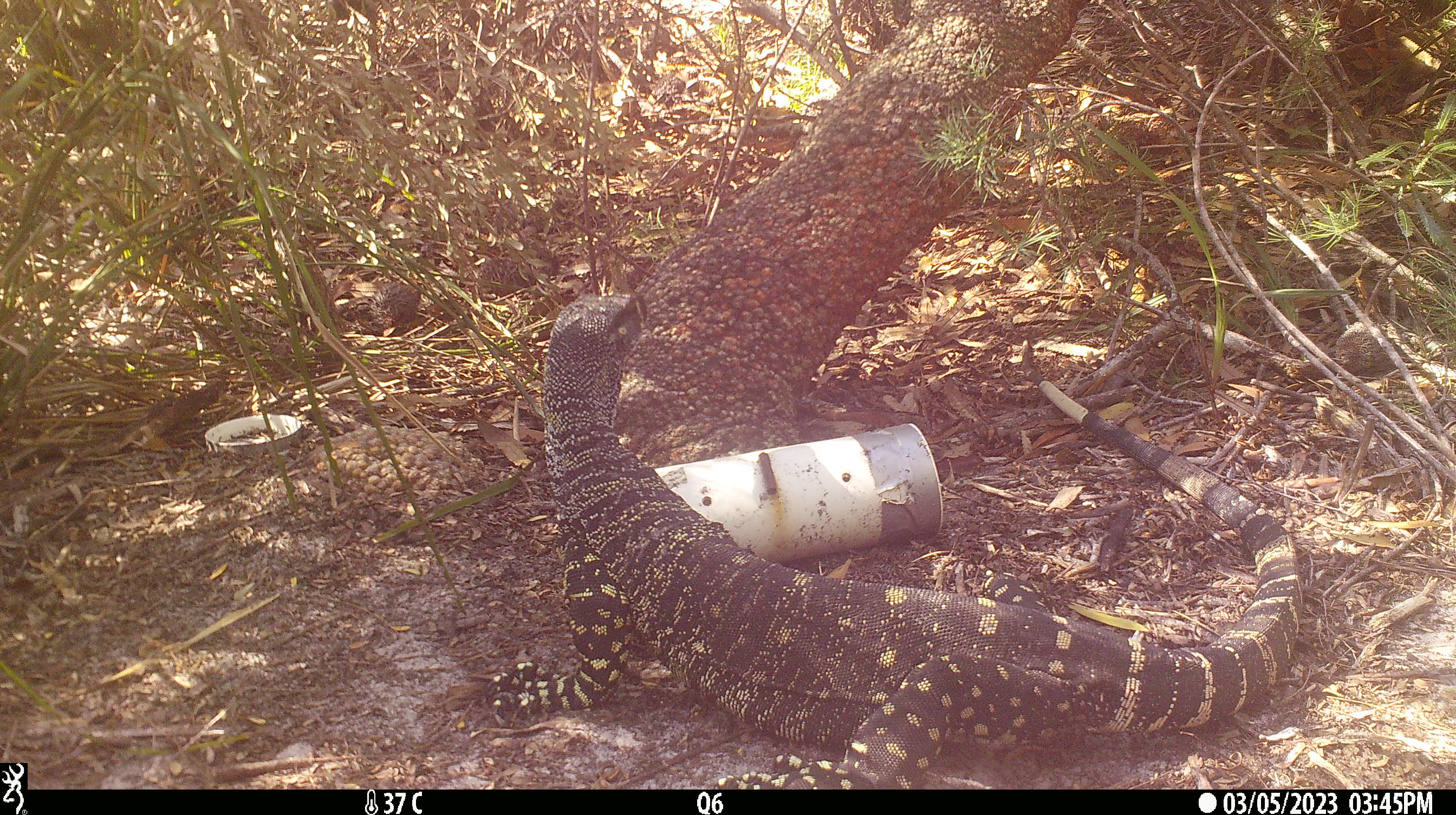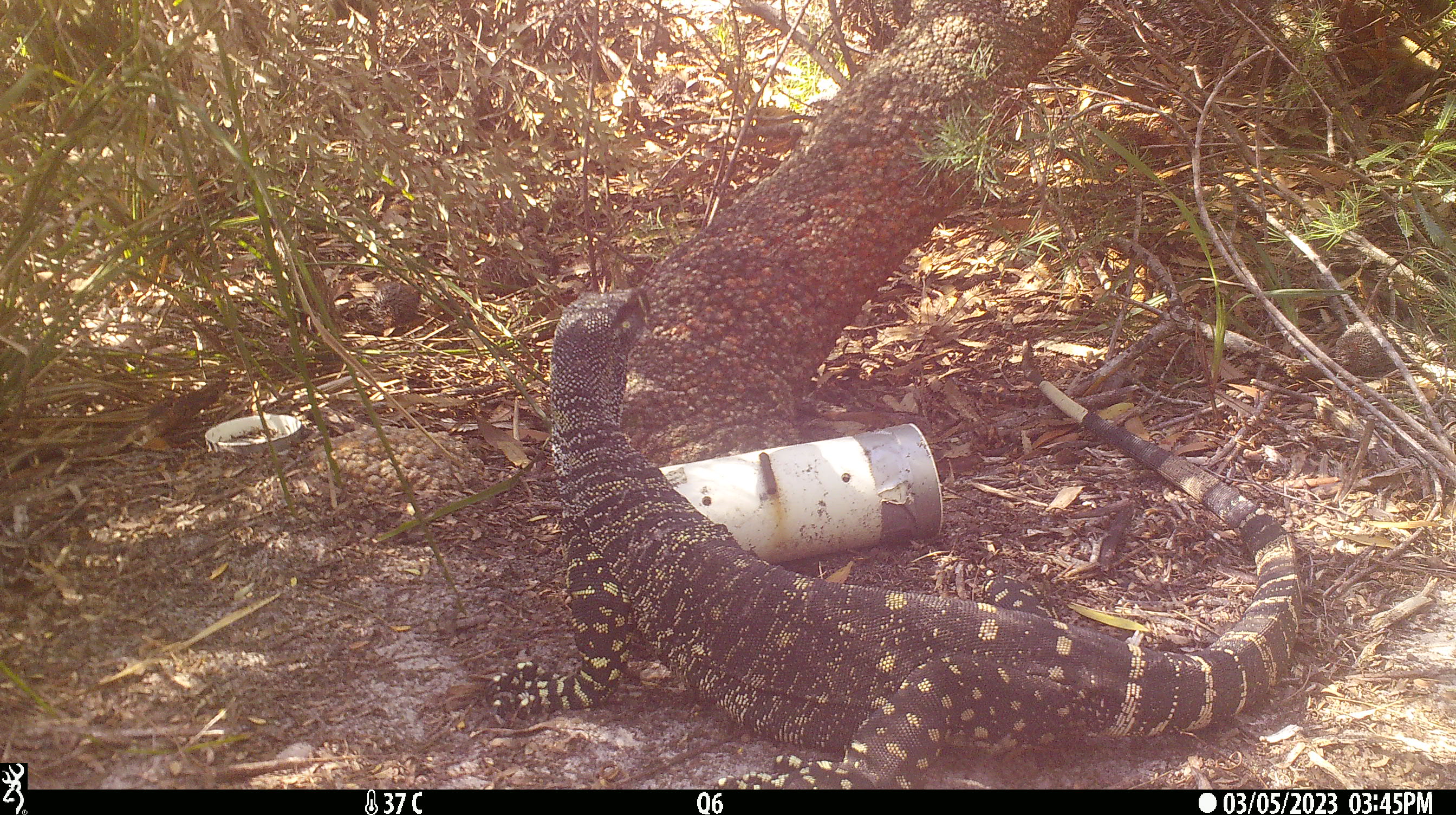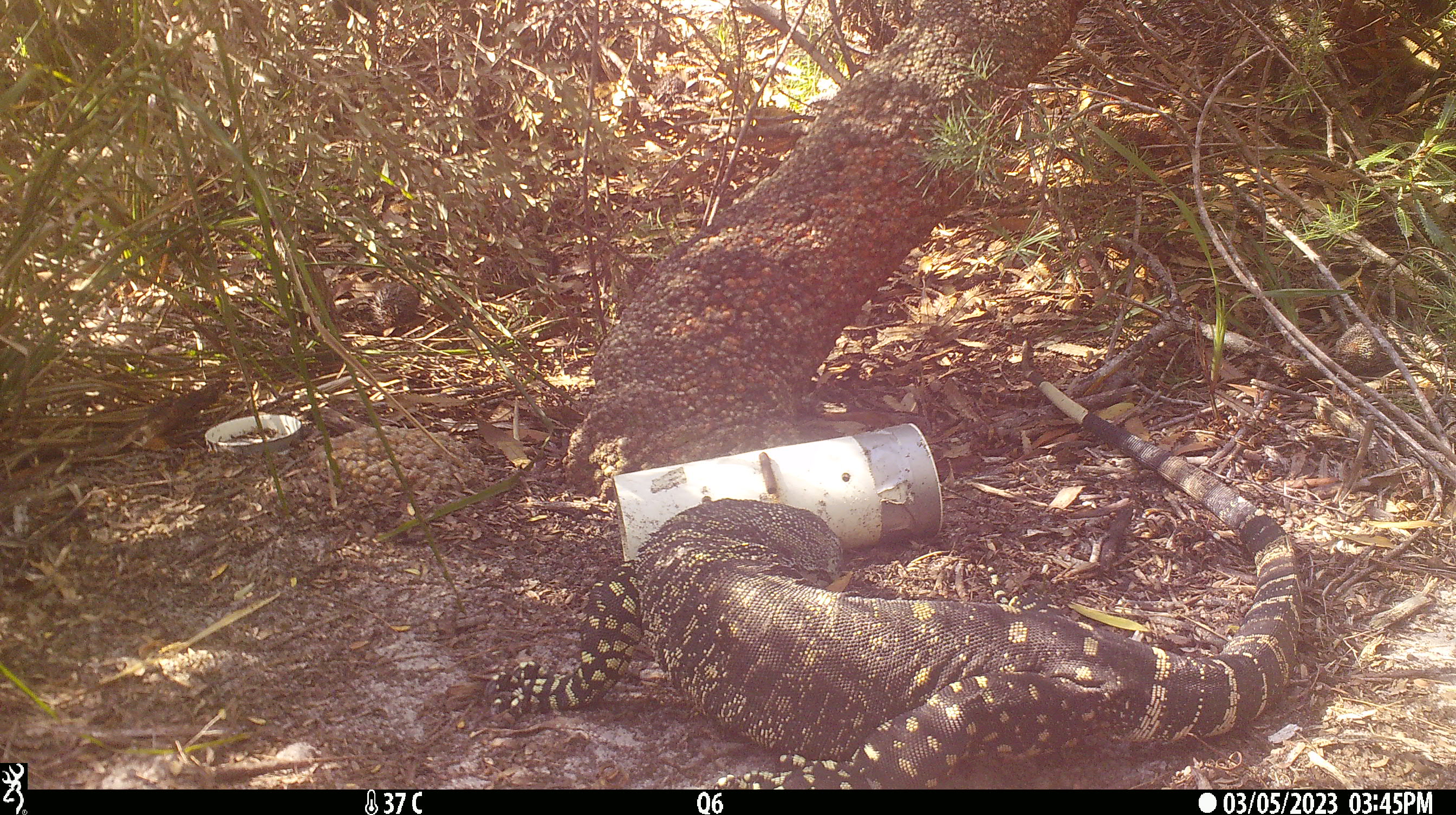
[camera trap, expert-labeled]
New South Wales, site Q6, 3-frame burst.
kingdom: Animalia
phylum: Chordata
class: Reptilia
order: Squamata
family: Varanidae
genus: Varanus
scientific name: Varanus varius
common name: lace monitor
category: goanna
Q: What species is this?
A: Goanna (lace monitor) (Varanus varius).